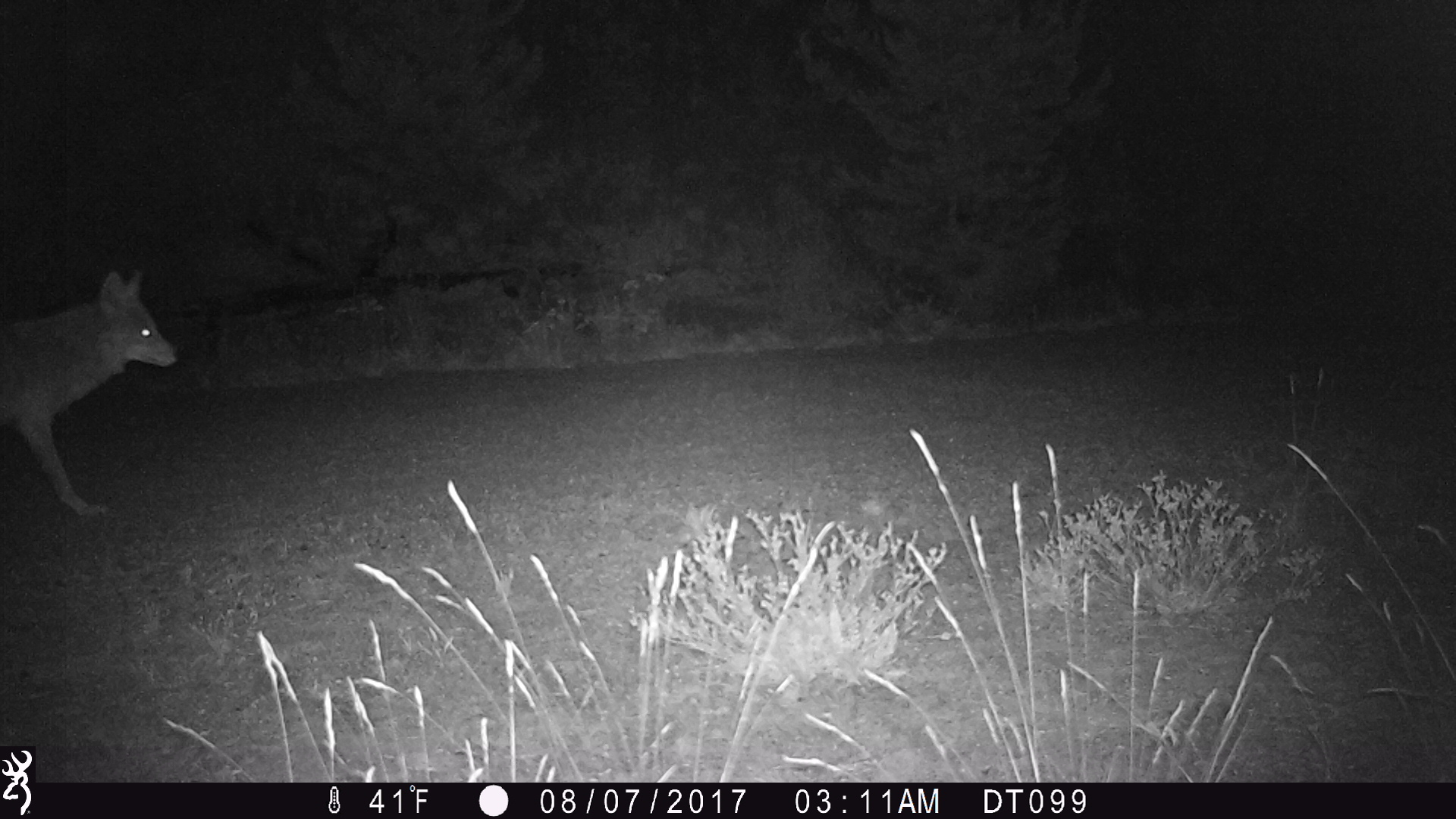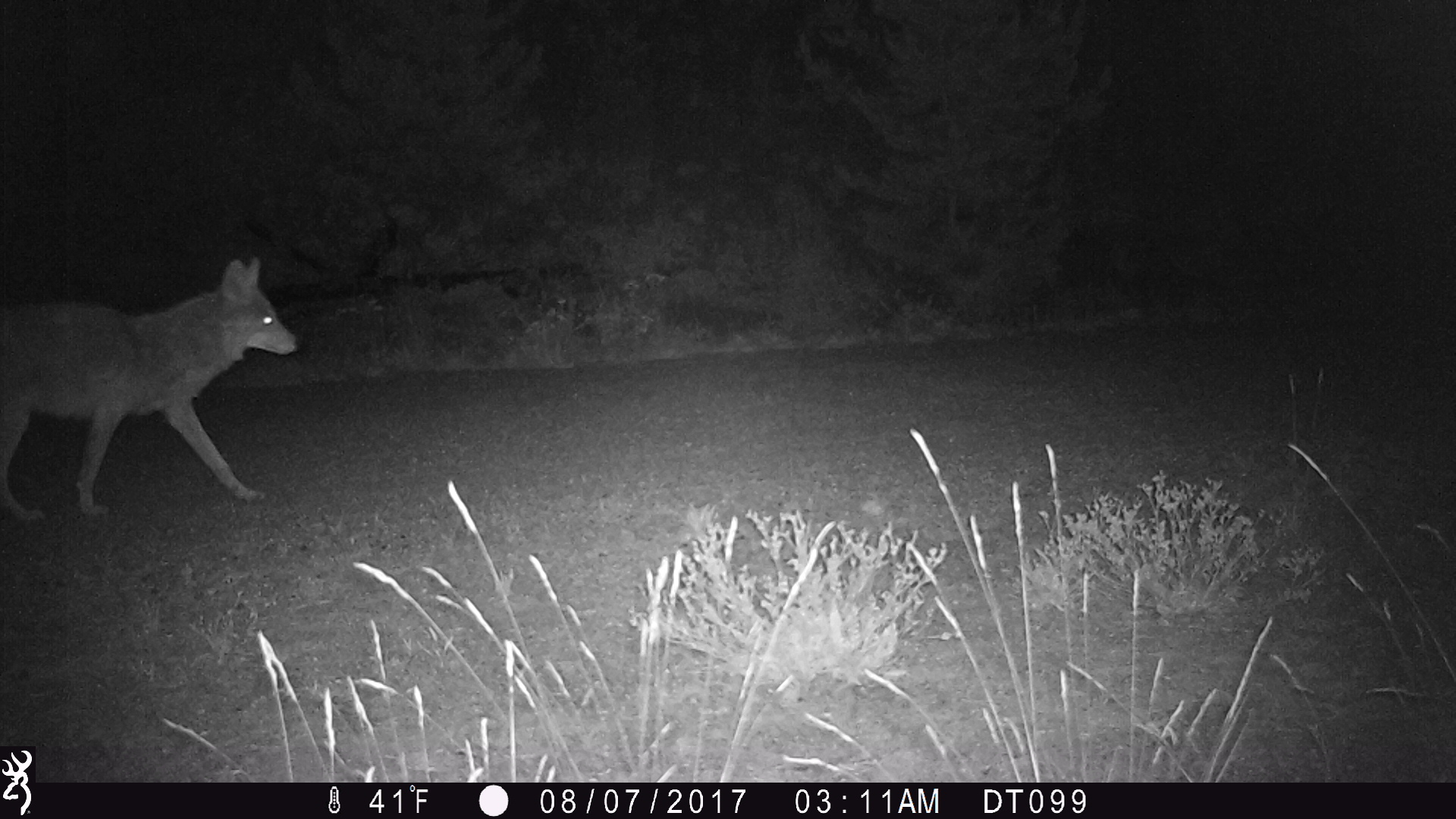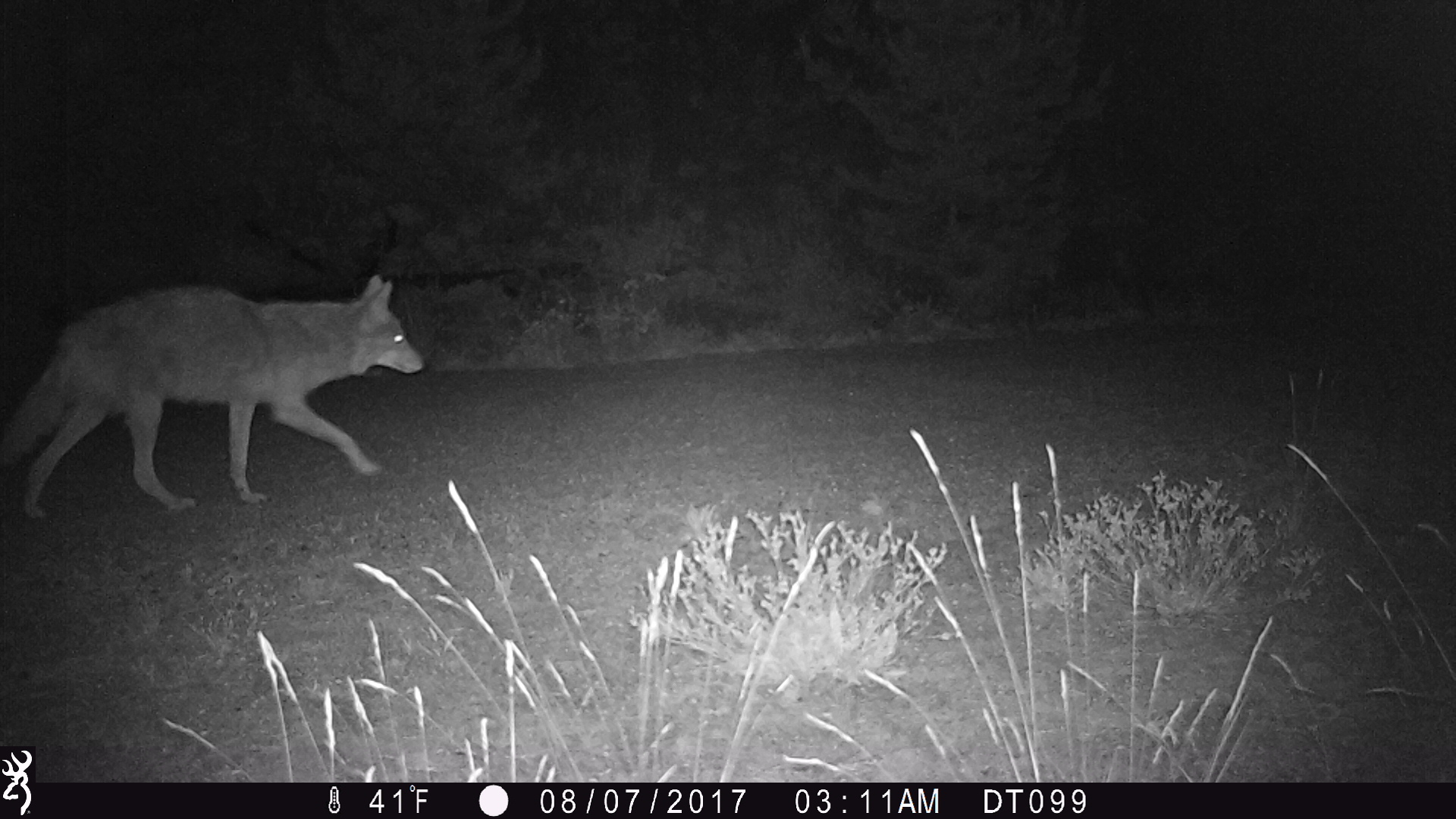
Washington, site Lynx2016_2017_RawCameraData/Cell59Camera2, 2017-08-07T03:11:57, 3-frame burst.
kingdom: Animalia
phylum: Chordata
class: Mammalia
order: Carnivora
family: Canidae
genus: Canis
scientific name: Canis latrans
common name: coyote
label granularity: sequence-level